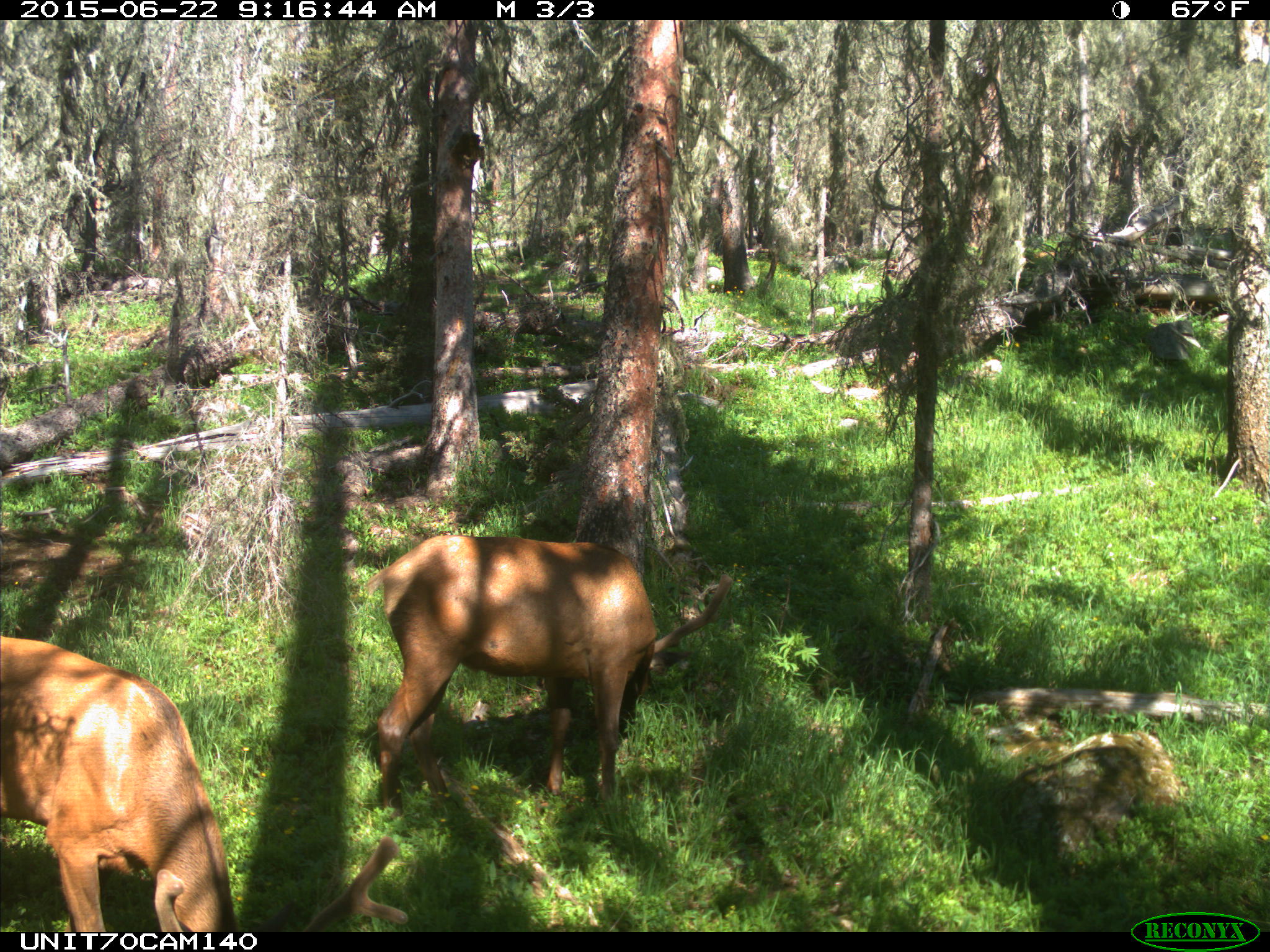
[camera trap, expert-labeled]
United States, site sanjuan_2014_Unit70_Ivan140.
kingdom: Animalia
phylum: Chordata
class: Mammalia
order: Artiodactyla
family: Cervidae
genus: Cervus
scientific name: Cervus elaphus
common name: red deer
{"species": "Cervus elaphus (red deer)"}